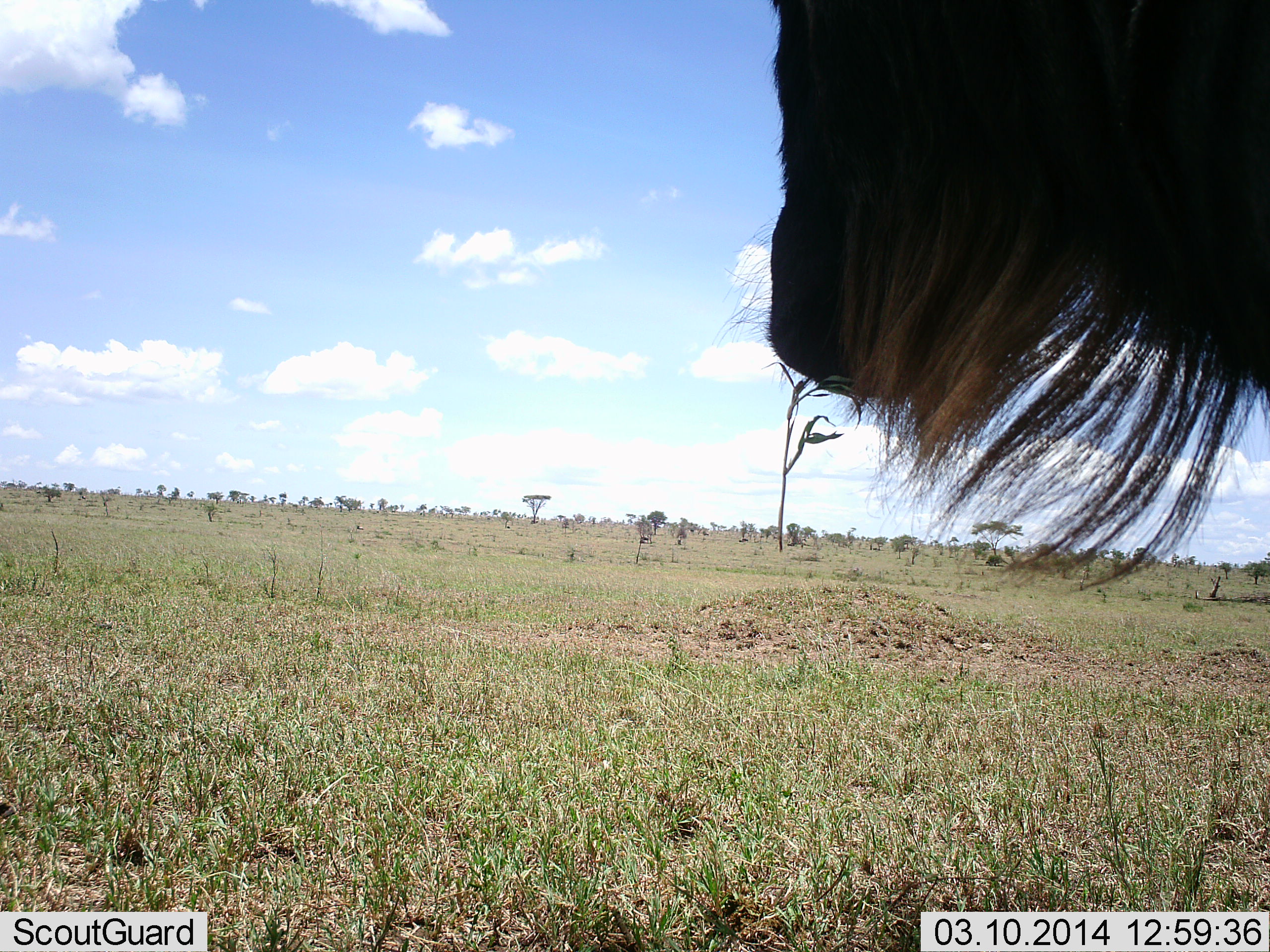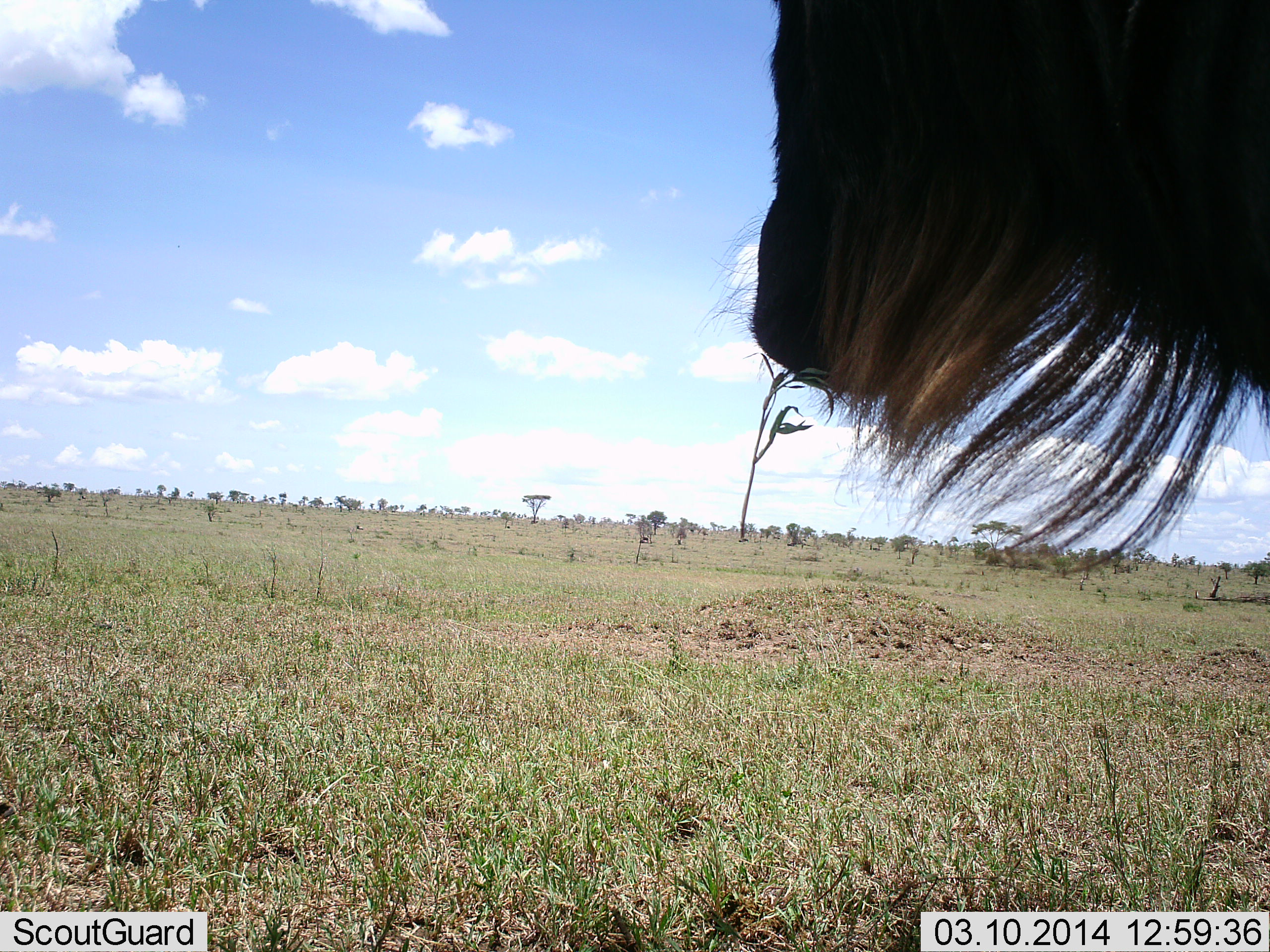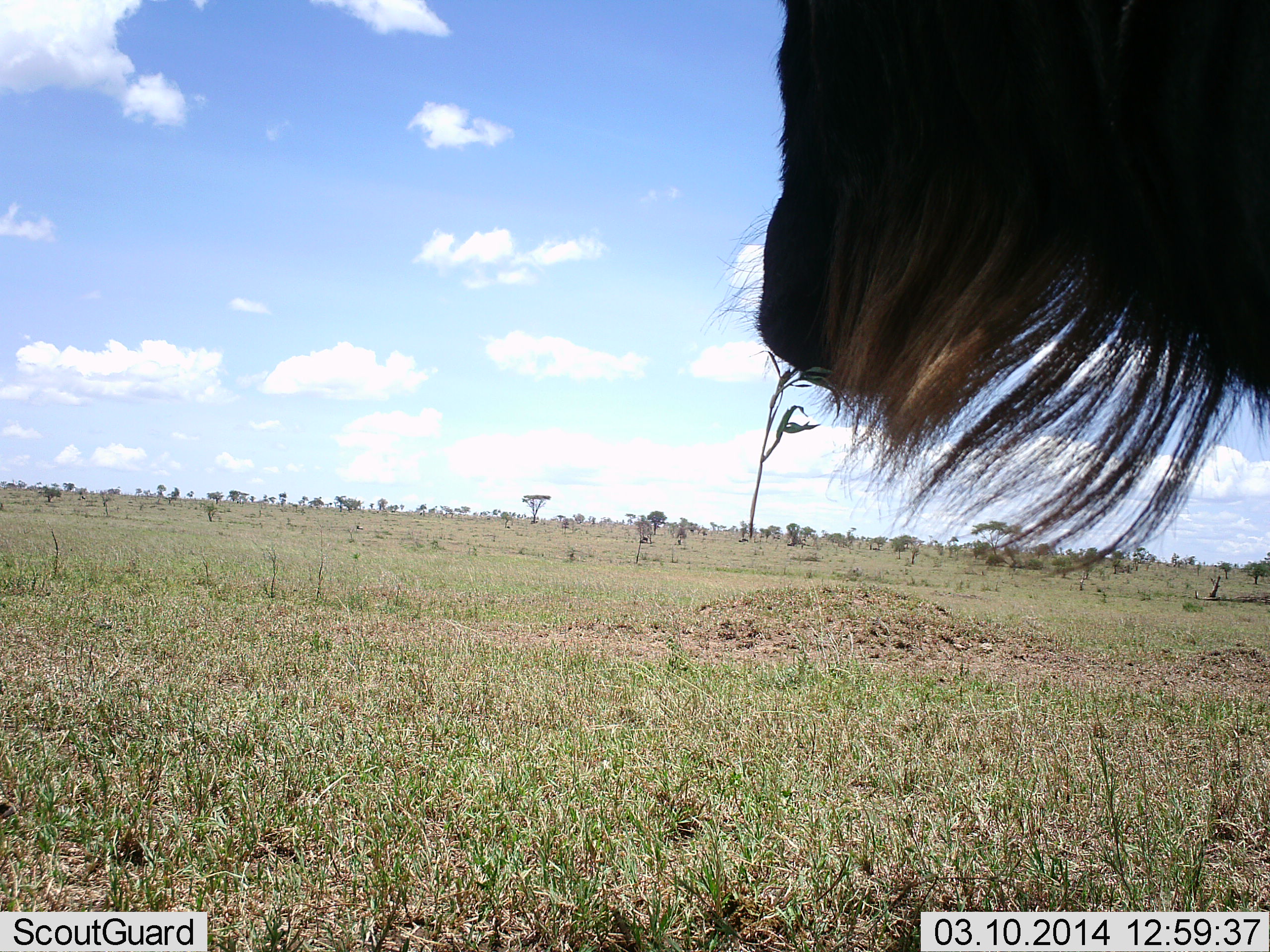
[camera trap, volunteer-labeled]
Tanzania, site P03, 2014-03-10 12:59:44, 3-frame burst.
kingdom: Animalia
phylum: Chordata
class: Mammalia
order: Artiodactyla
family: Bovidae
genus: Connochaetes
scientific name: Connochaetes taurinus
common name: blue wildebeest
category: wildebeest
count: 1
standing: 80%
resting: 0%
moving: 0%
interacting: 0%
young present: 0%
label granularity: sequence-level